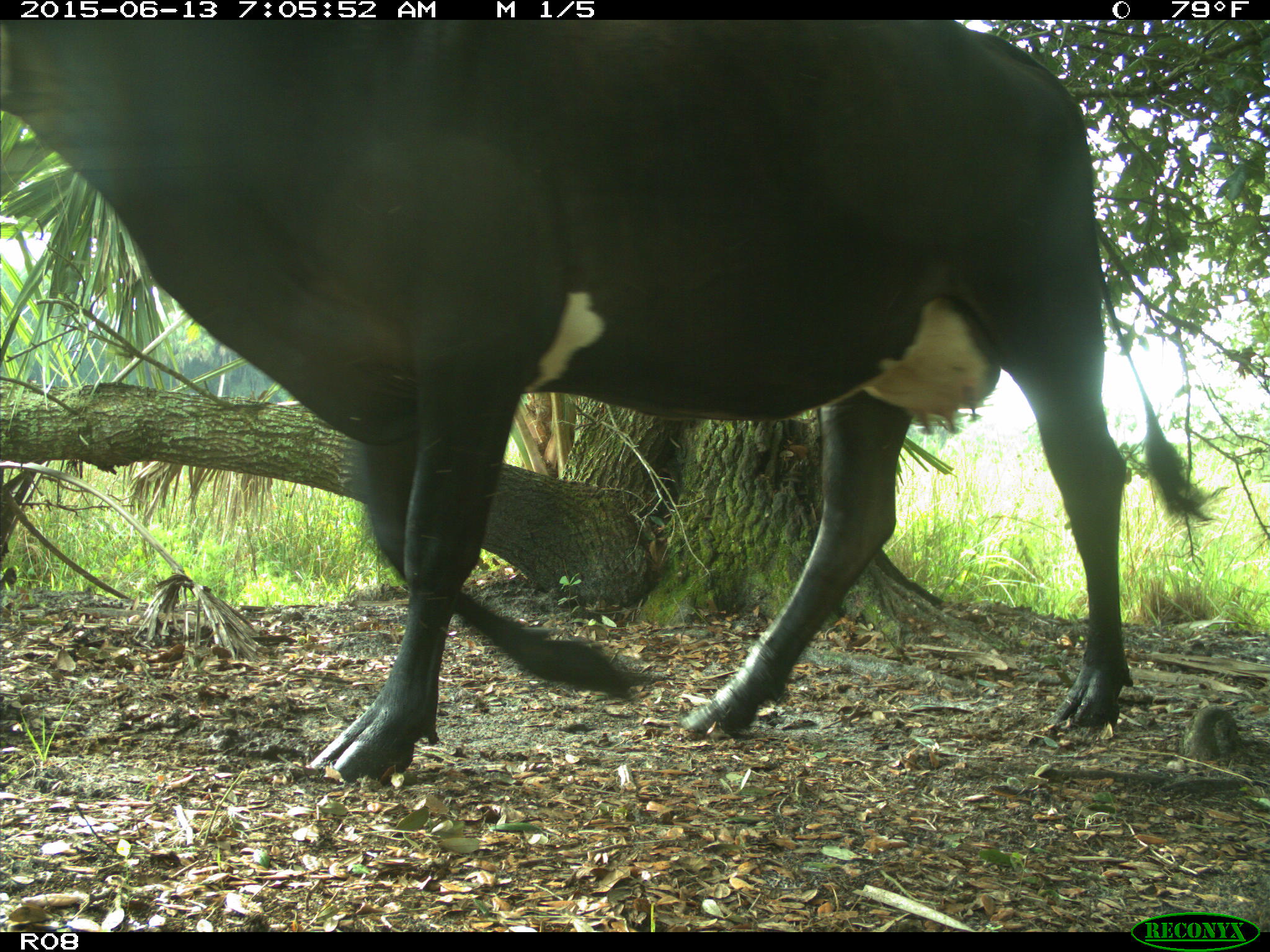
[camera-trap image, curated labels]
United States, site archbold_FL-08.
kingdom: Animalia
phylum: Chordata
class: Mammalia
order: Artiodactyla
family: Bovidae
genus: Bos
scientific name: Bos taurus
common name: domestic cow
Bos taurus (domestic cow).